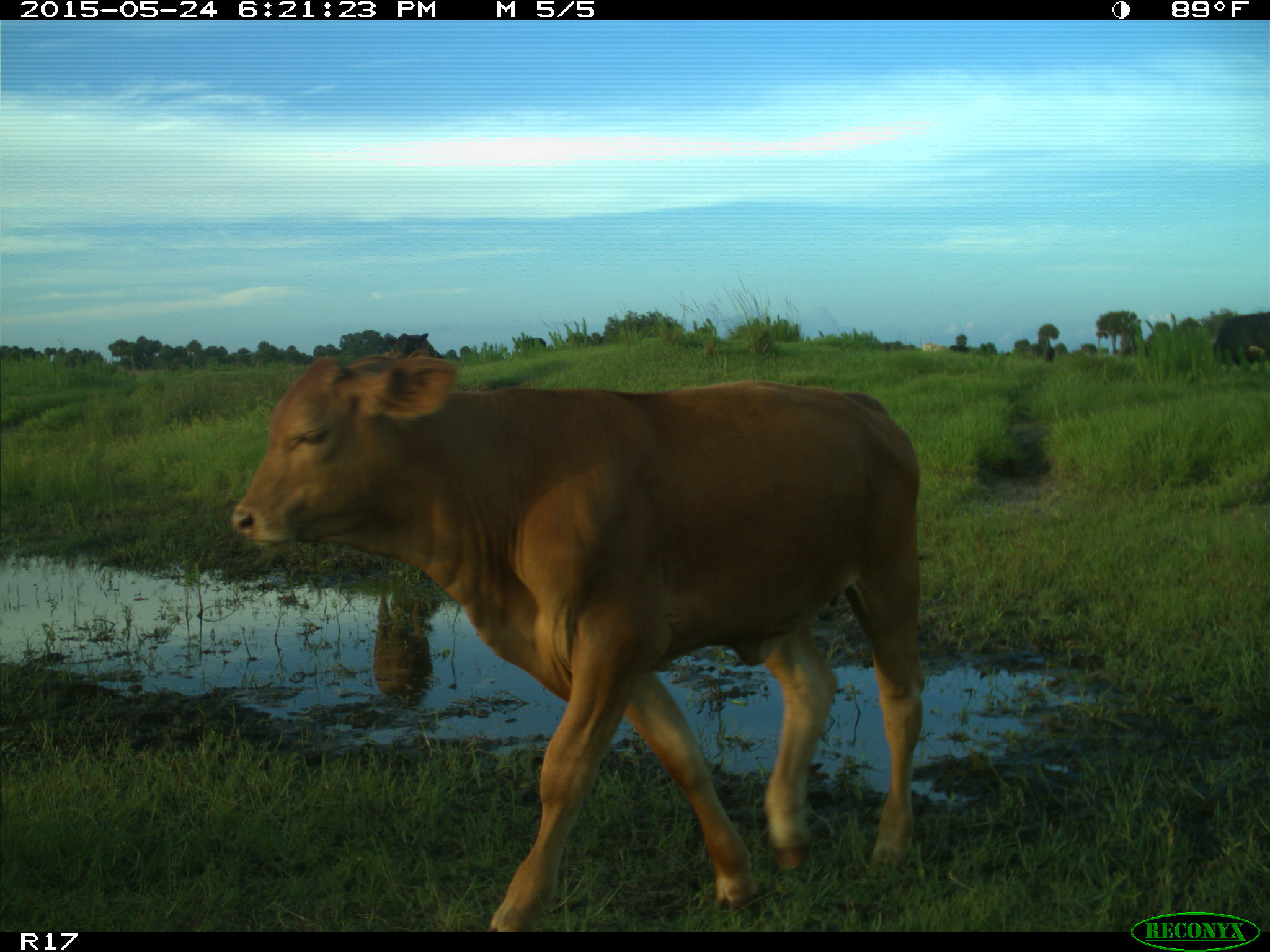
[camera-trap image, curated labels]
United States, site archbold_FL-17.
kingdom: Animalia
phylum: Chordata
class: Mammalia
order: Artiodactyla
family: Bovidae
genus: Bos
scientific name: Bos taurus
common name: domestic cow